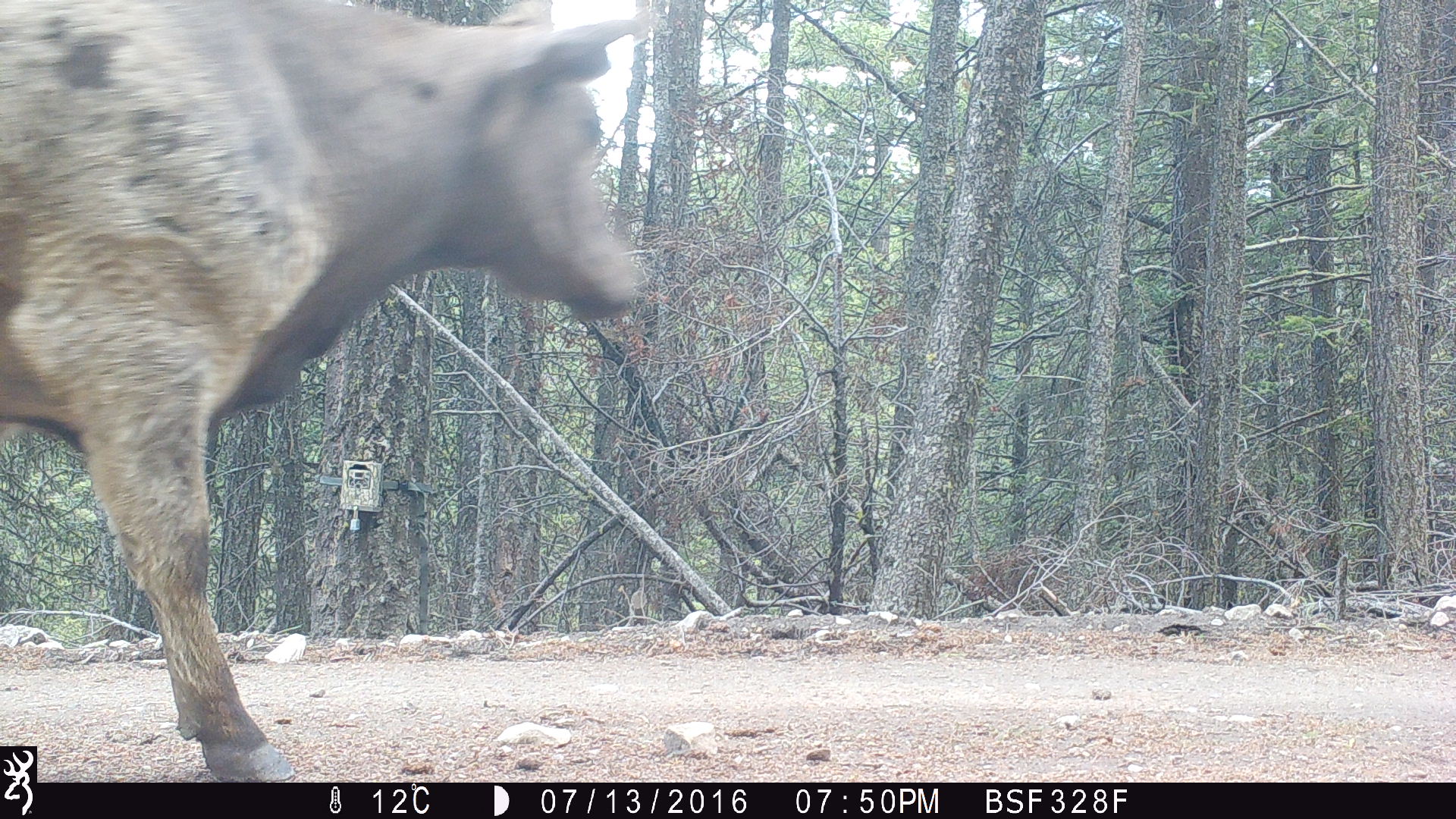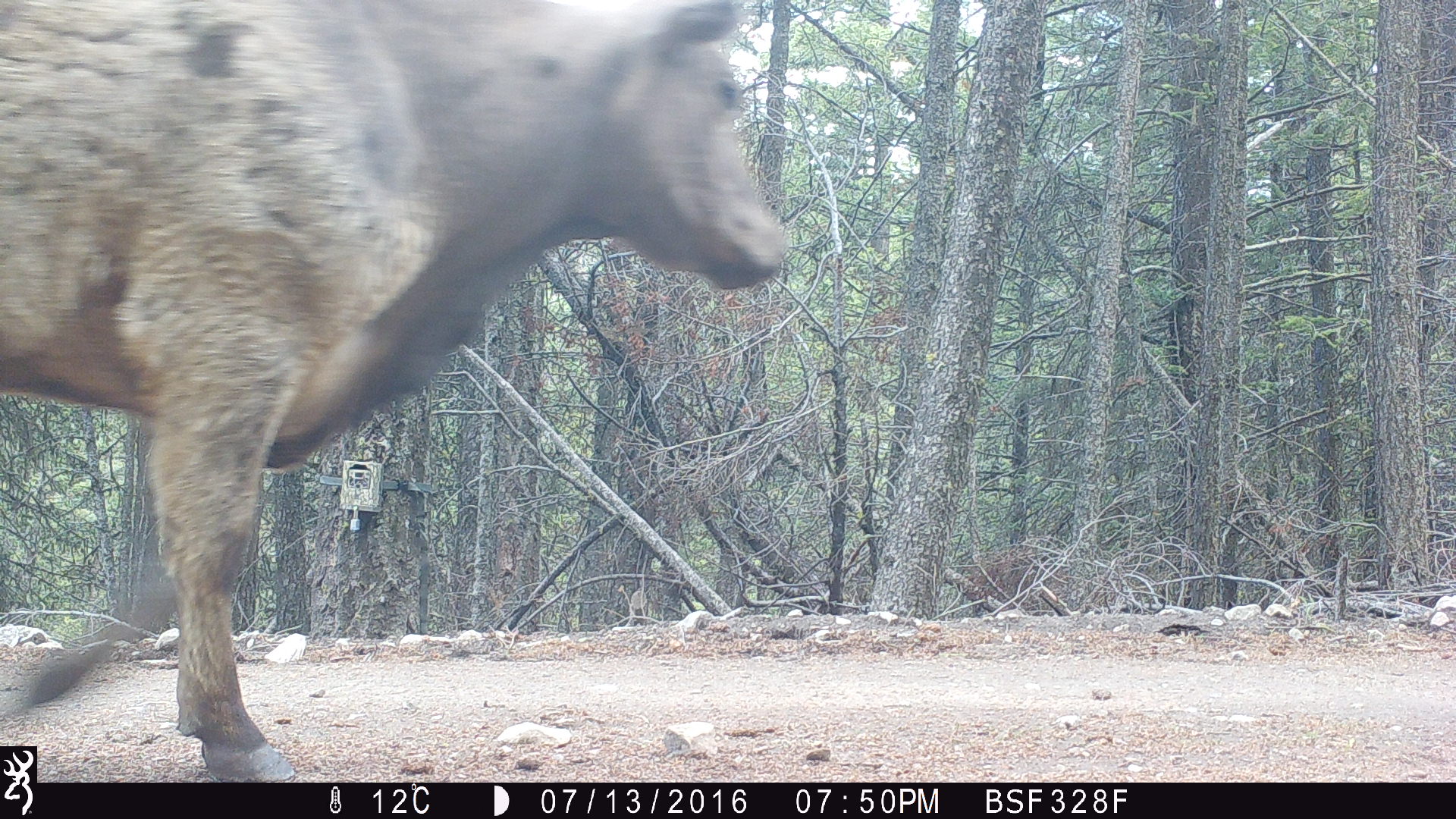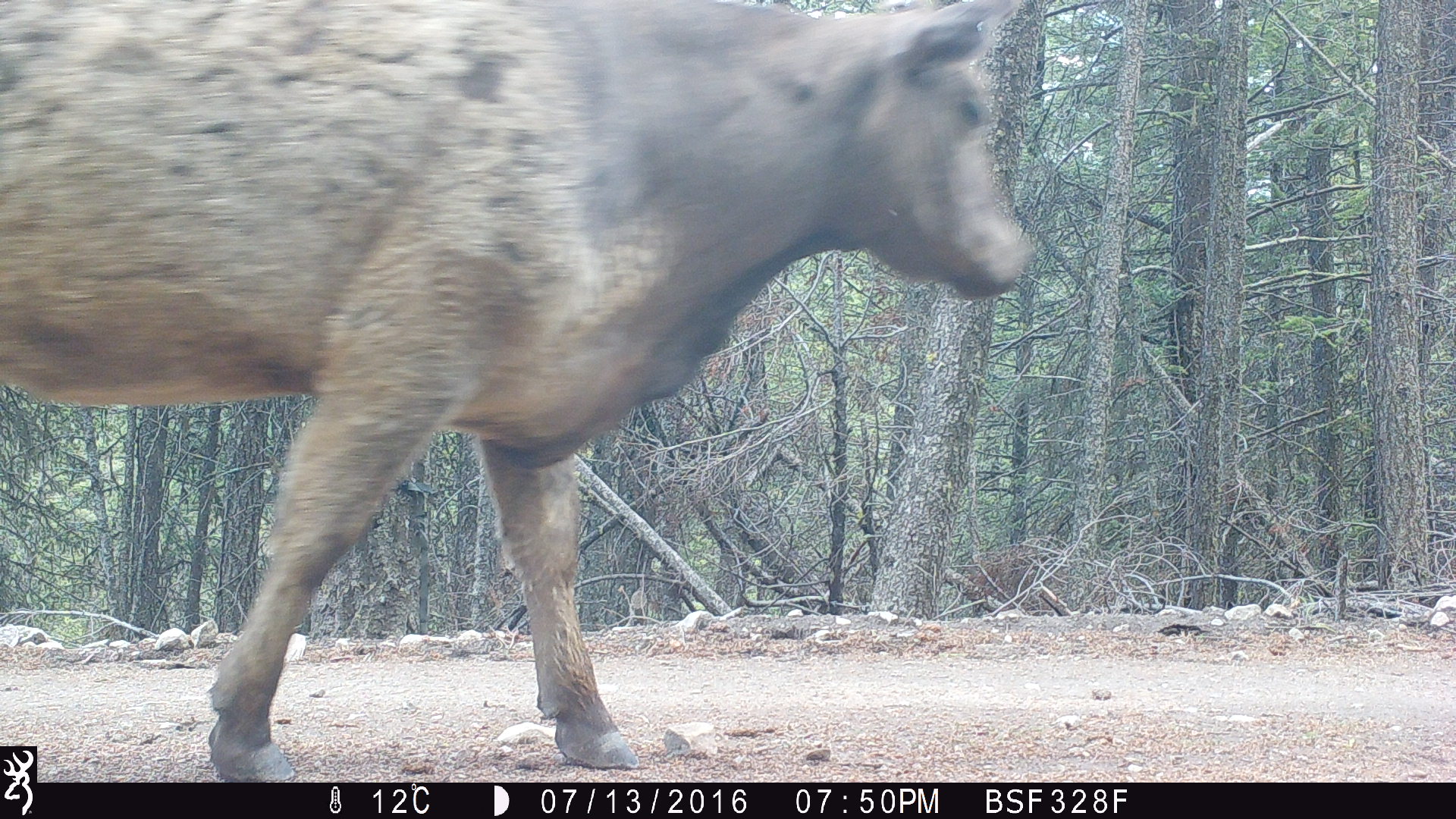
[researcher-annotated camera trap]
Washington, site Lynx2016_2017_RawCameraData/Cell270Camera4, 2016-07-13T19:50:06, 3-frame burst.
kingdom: Animalia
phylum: Chordata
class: Mammalia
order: Artiodactyla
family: Bovidae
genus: Bos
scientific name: Bos taurus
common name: domestic cattle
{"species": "domestic cattle (Bos taurus)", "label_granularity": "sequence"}